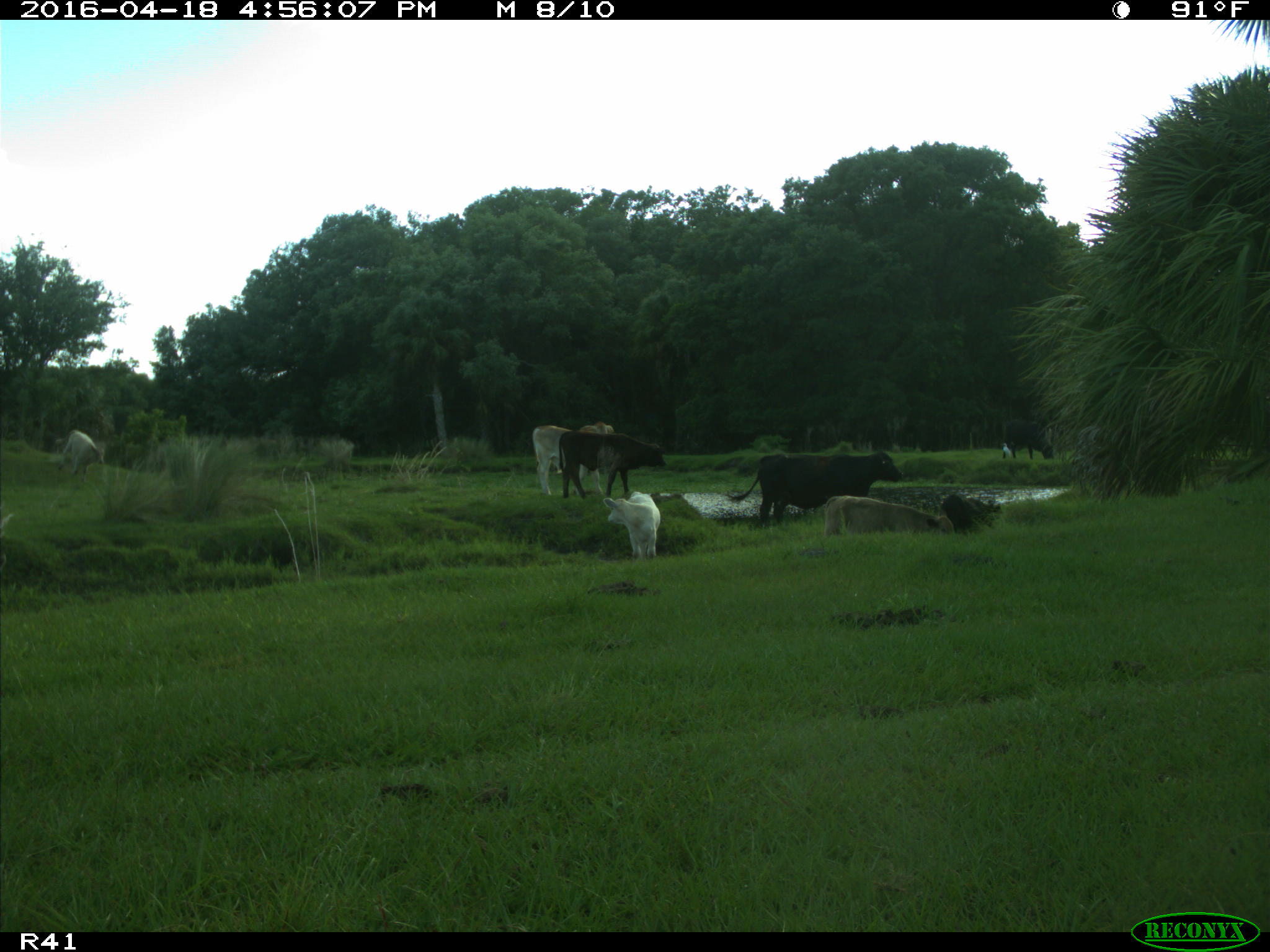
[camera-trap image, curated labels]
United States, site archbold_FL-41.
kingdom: Animalia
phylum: Chordata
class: Mammalia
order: Artiodactyla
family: Bovidae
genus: Bos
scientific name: Bos taurus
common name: domestic cow